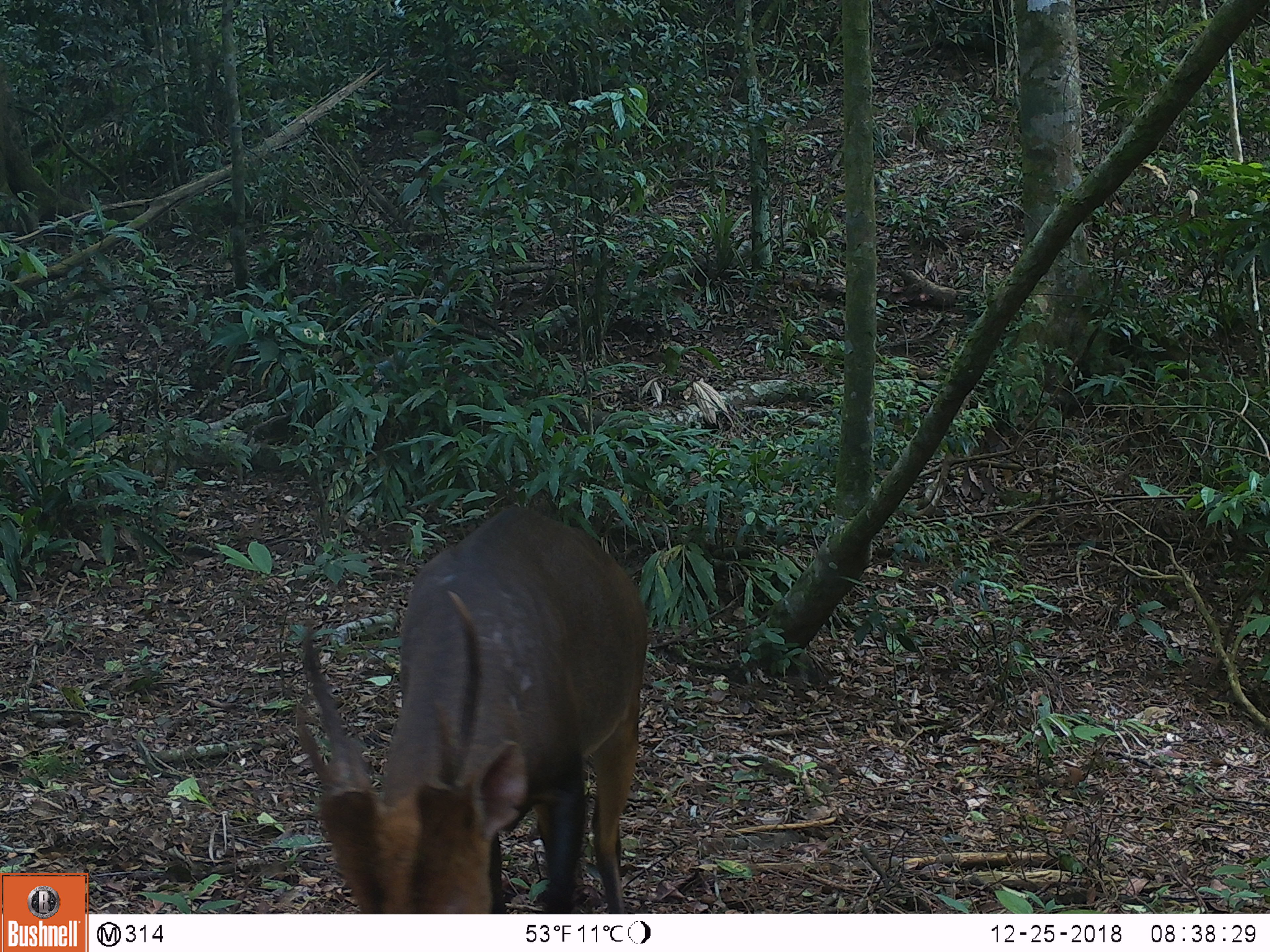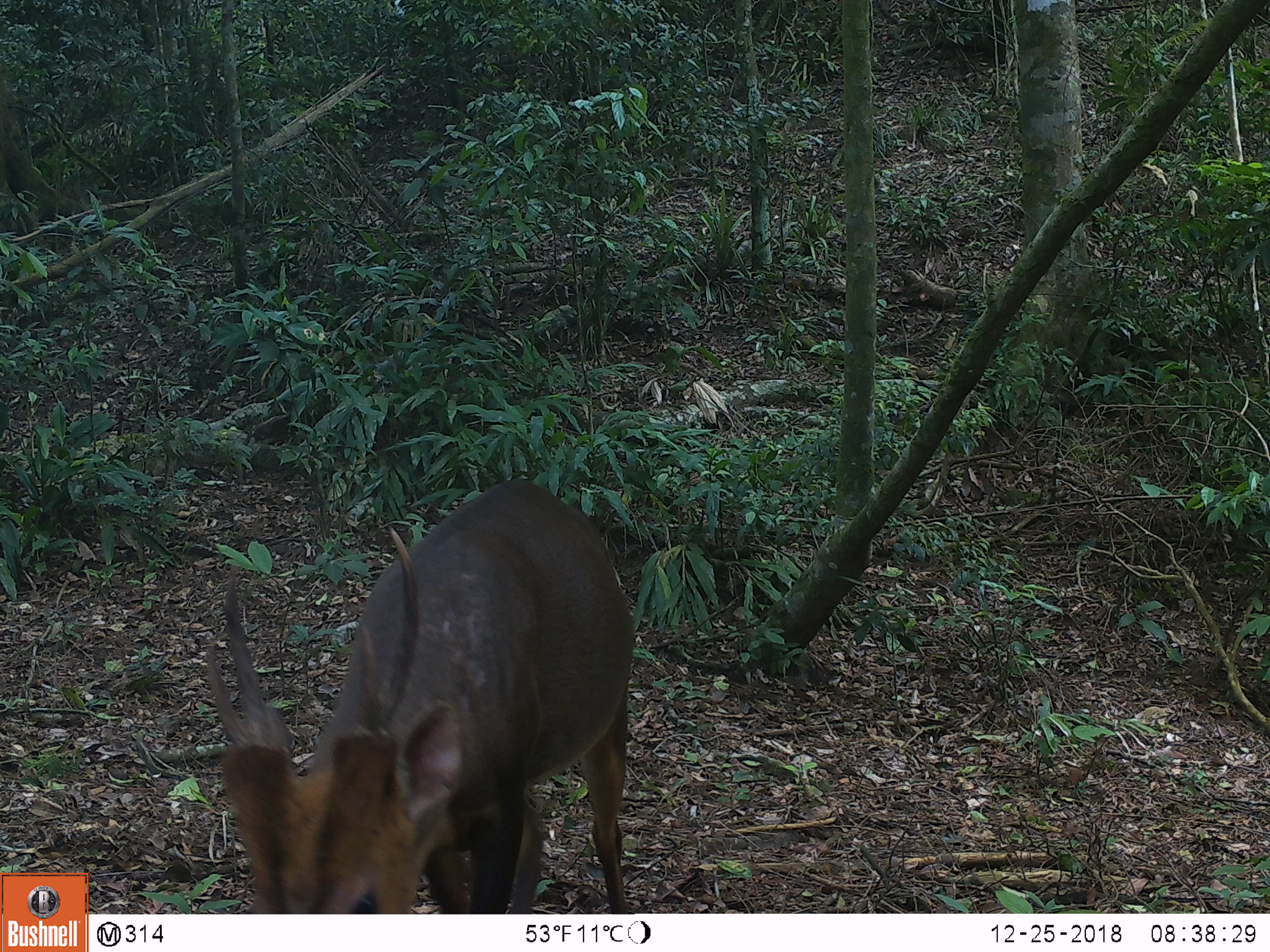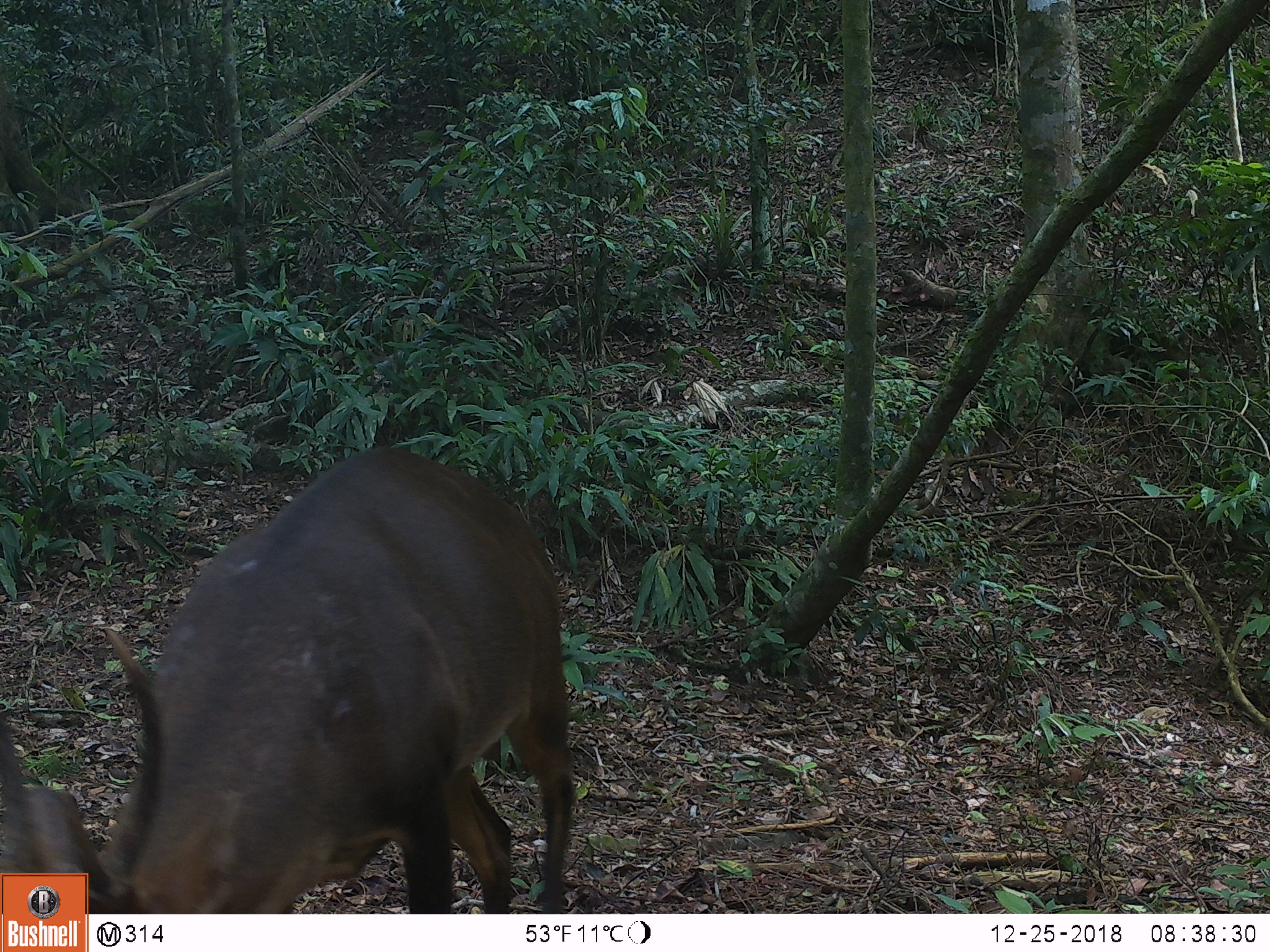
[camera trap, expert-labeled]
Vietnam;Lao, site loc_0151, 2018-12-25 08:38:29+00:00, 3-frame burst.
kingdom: Animalia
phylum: Chordata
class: Mammalia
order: Artiodactyla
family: Cervidae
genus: Muntiacus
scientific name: Muntiacus vuquangensis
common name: large-antlered muntjac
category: large antlered muntjac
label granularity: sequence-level